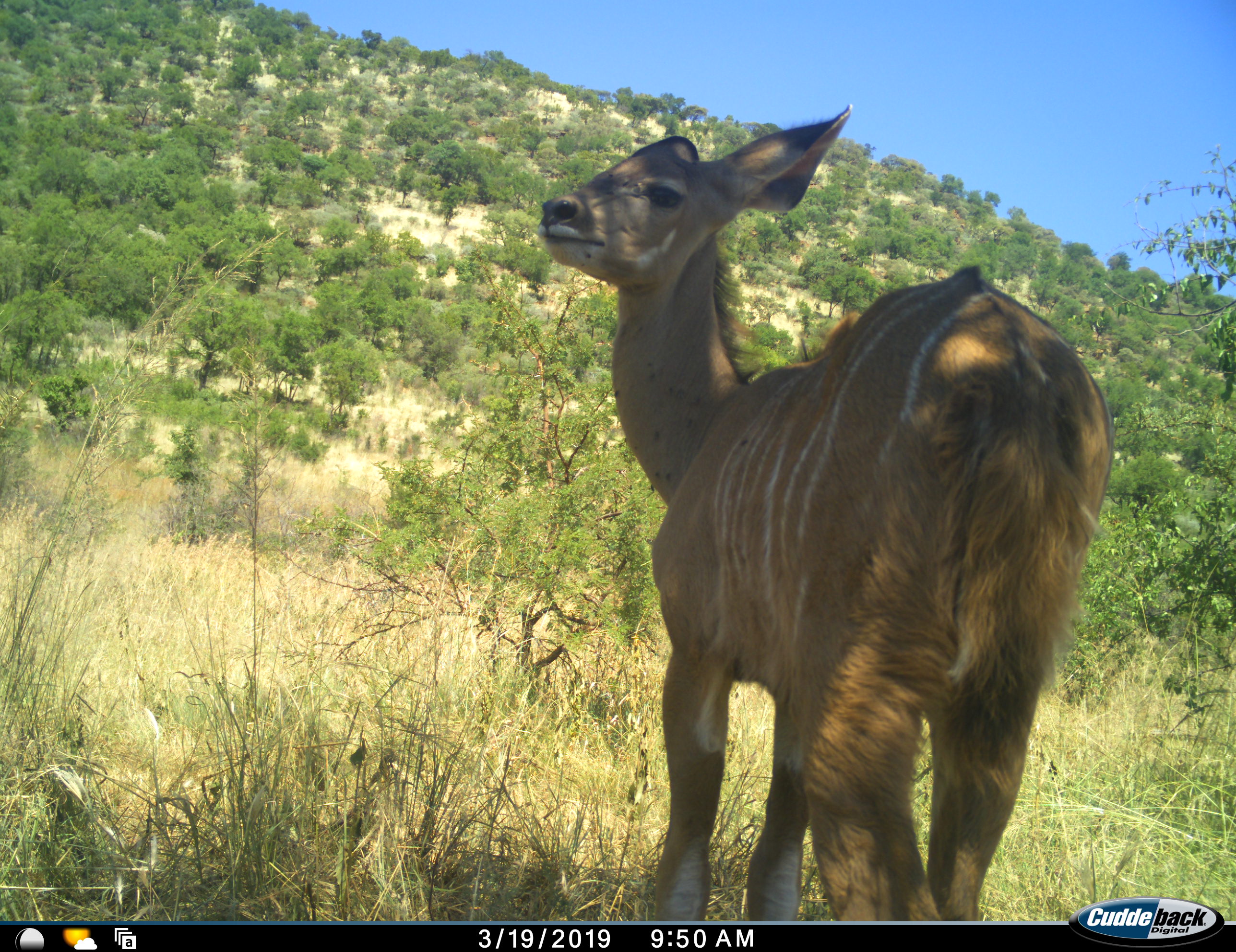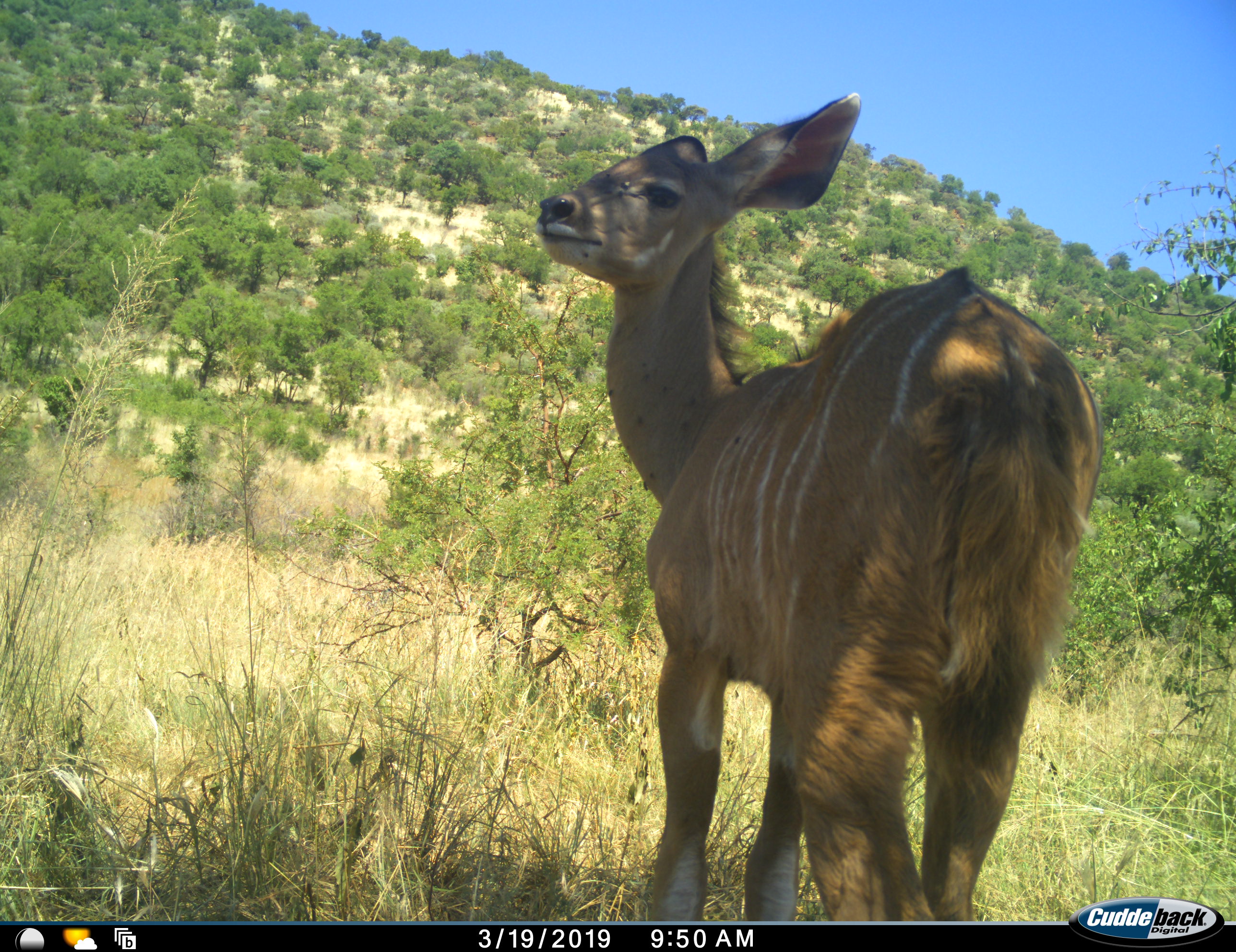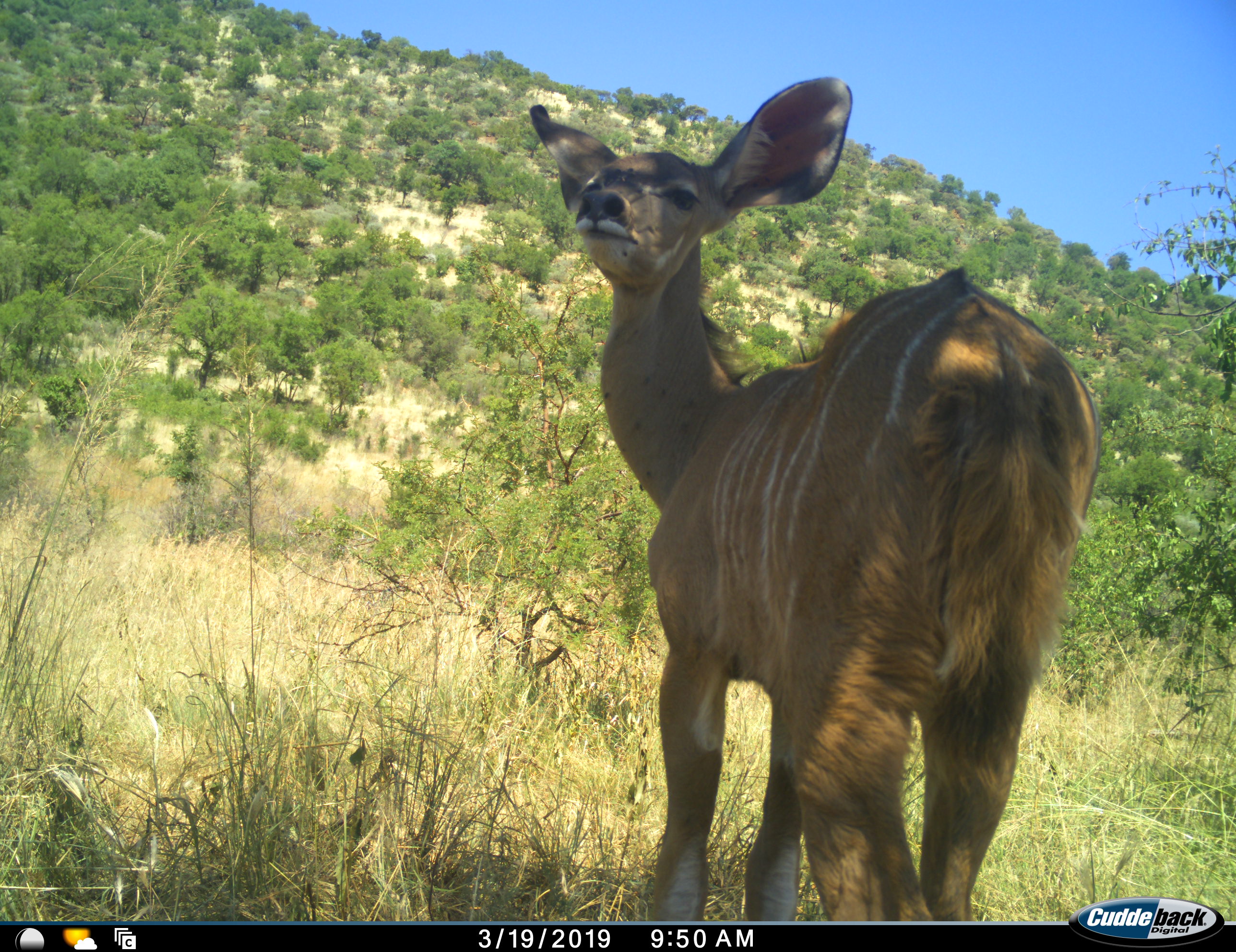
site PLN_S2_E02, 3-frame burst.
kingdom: Animalia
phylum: Chordata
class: Mammalia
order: Artiodactyla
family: Bovidae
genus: Tragelaphus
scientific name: Tragelaphus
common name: kudu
Kudu (Tragelaphus), count 1. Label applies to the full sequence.